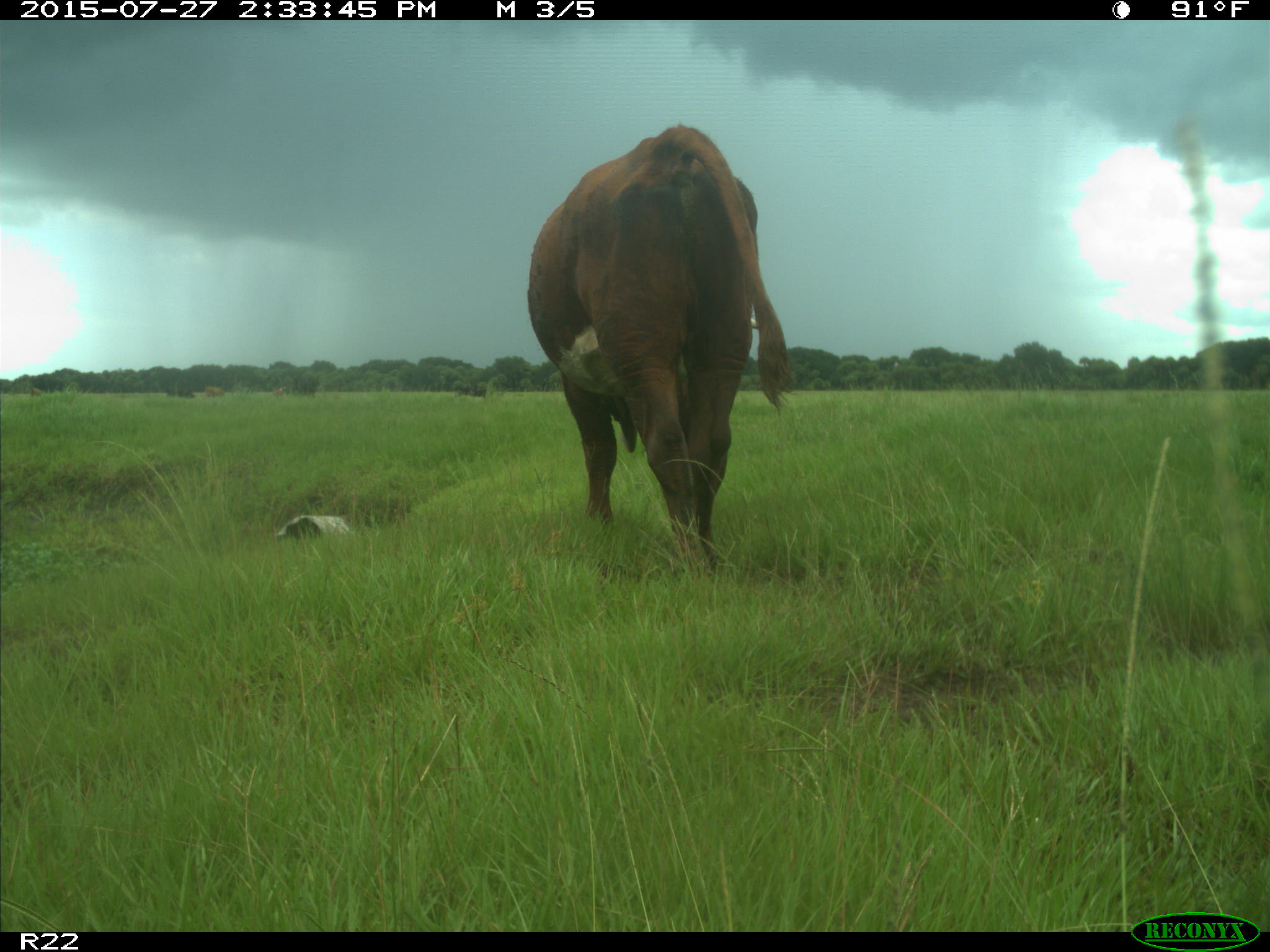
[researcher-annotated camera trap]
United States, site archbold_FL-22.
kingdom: Animalia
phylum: Chordata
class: Mammalia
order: Artiodactyla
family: Bovidae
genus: Bos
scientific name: Bos taurus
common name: domestic cow